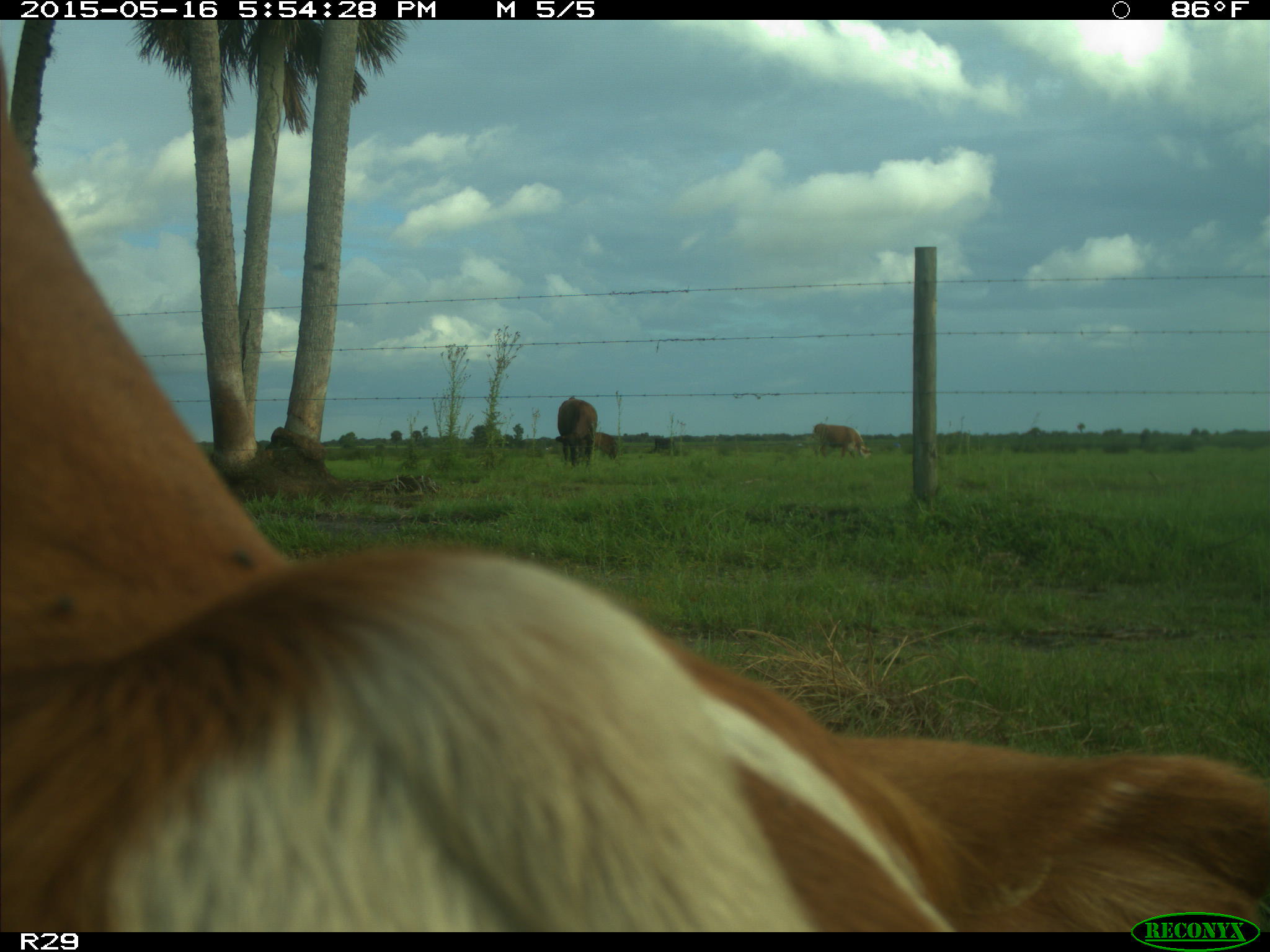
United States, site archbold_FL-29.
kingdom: Animalia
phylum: Chordata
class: Mammalia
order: Artiodactyla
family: Bovidae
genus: Bos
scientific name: Bos taurus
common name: domestic cow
Bos taurus (domestic cow).